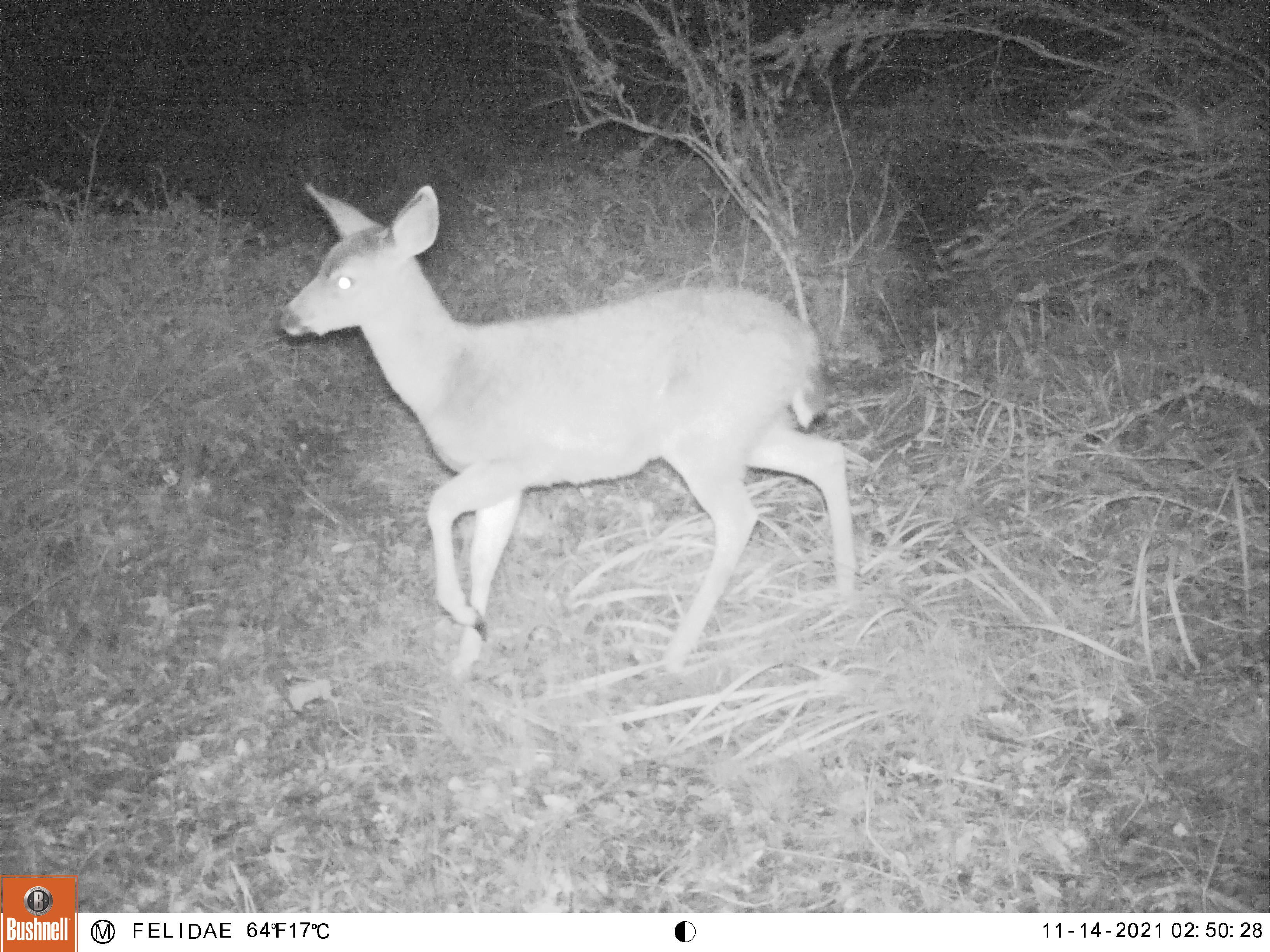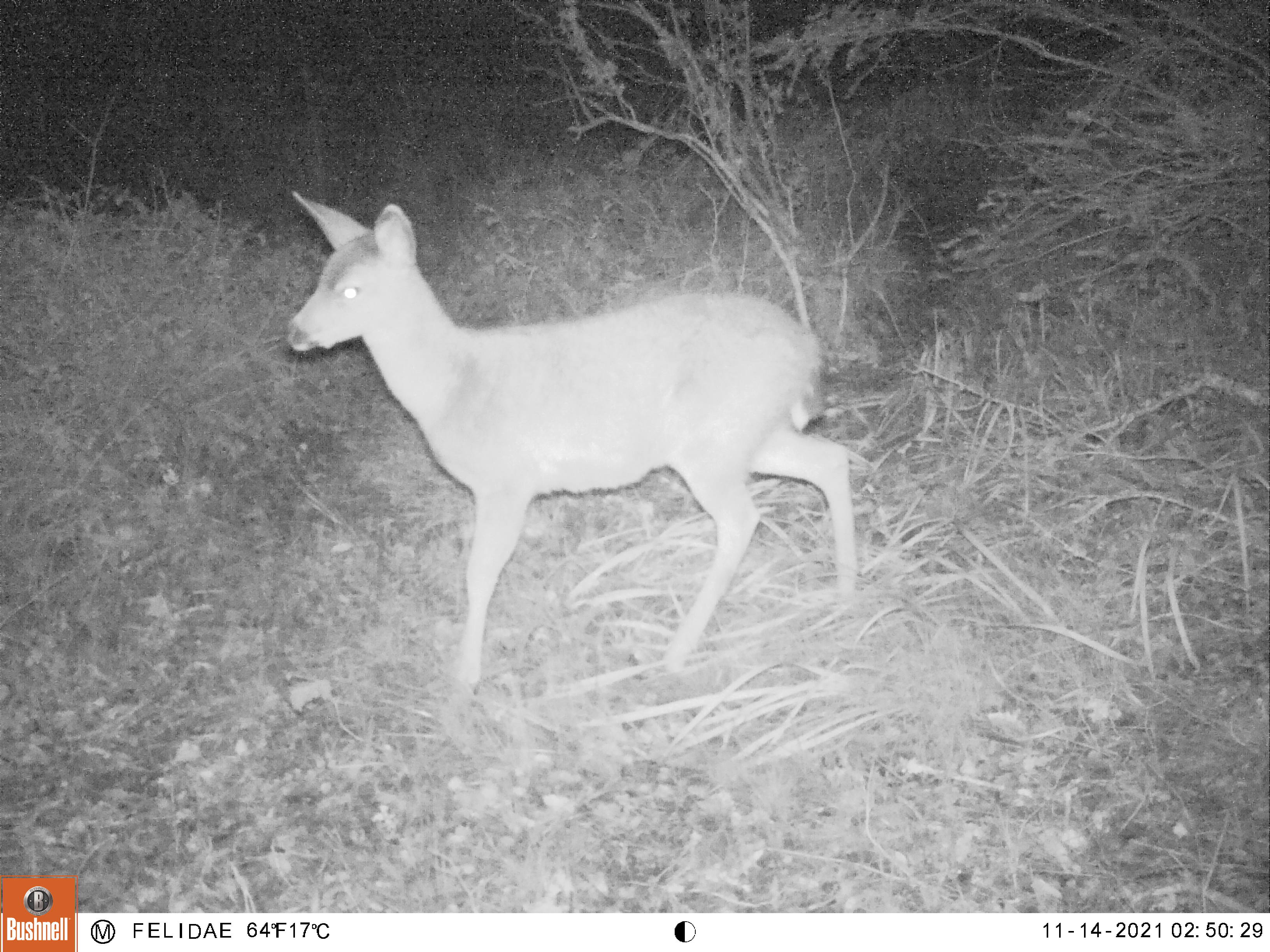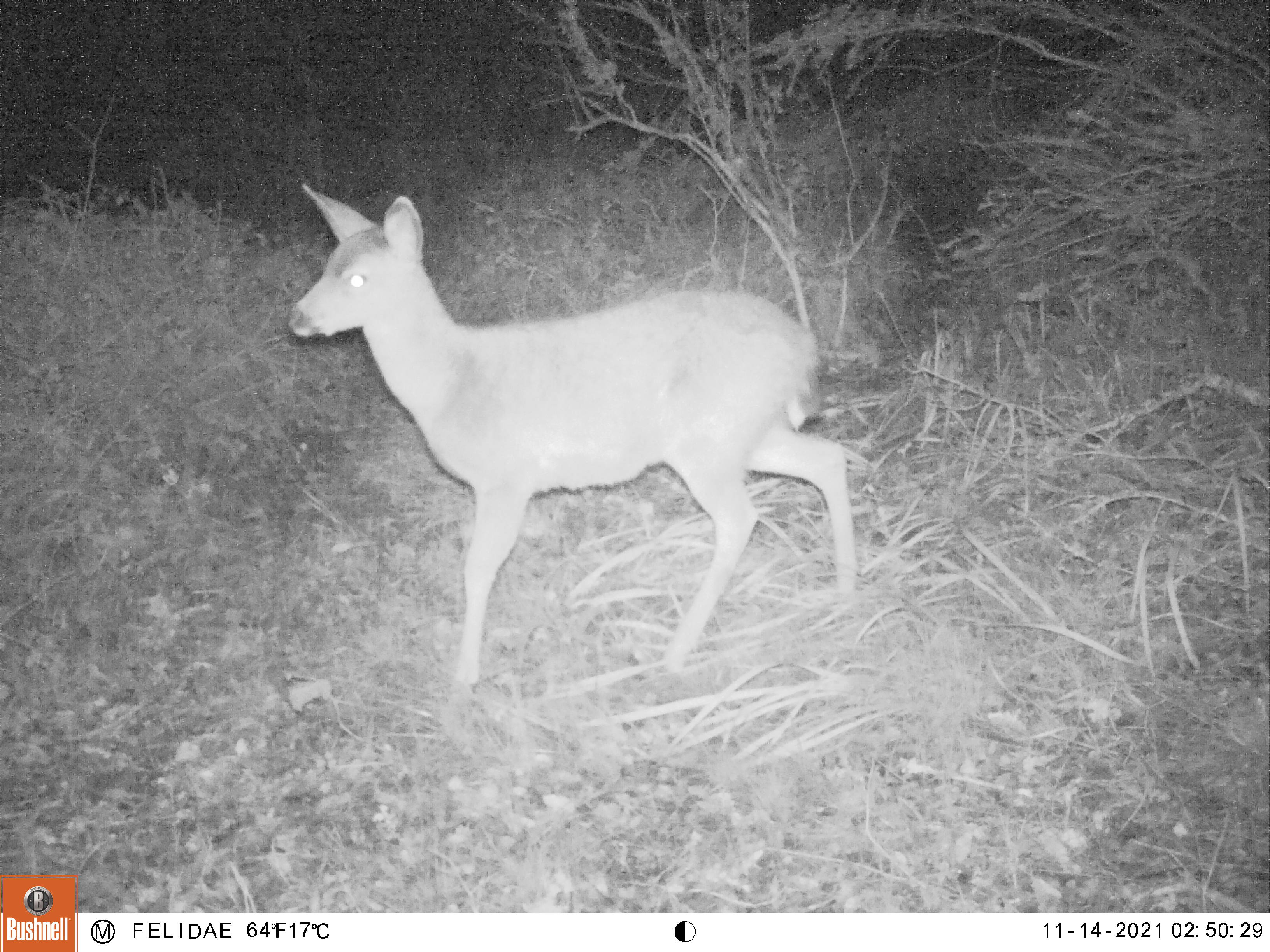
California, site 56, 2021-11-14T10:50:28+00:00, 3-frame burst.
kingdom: Animalia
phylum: Chordata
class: Mammalia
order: Artiodactyla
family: Cervidae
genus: Odocoileus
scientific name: Odocoileus hemionus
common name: mule deer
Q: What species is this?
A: Mule deer (Odocoileus hemionus).